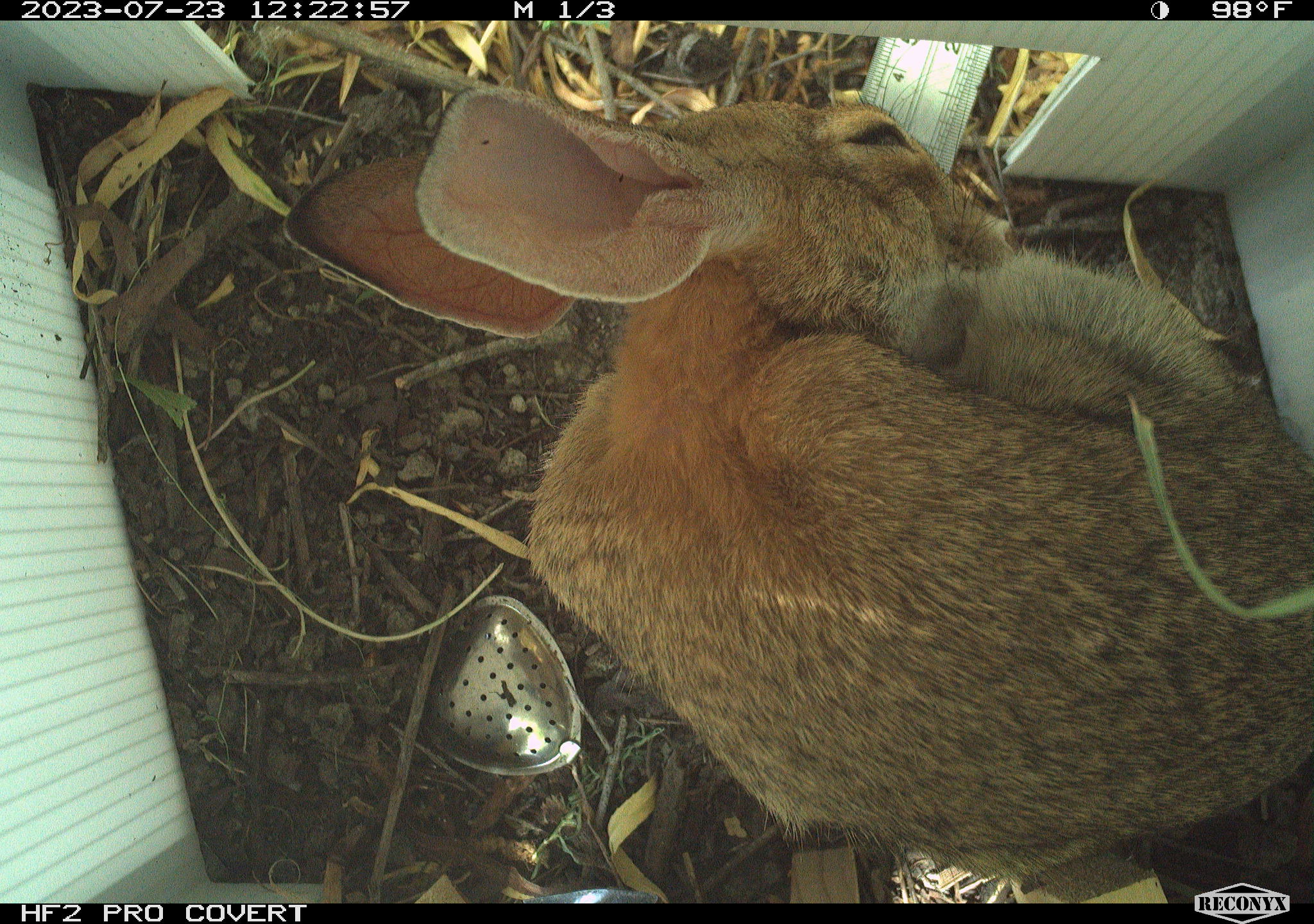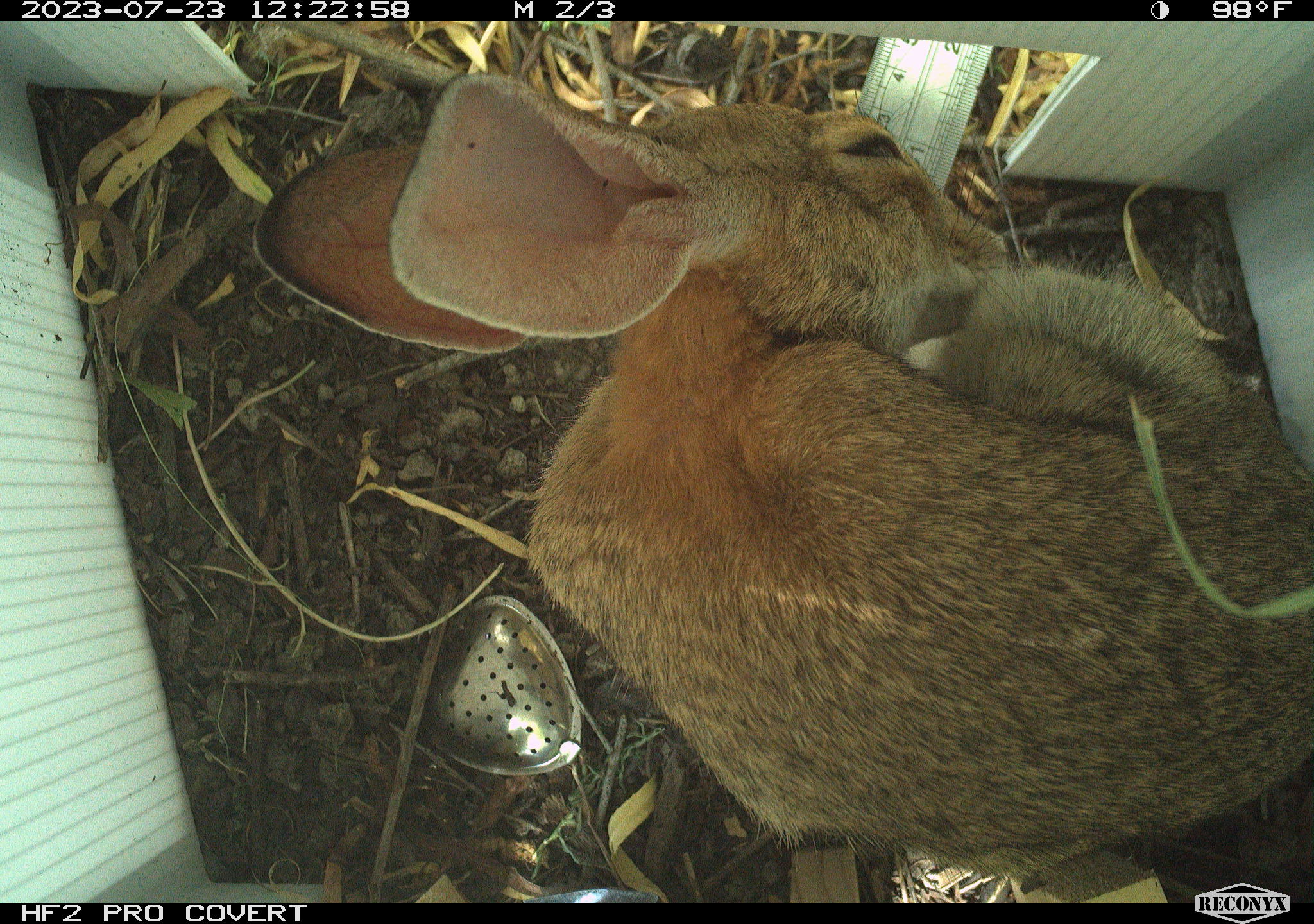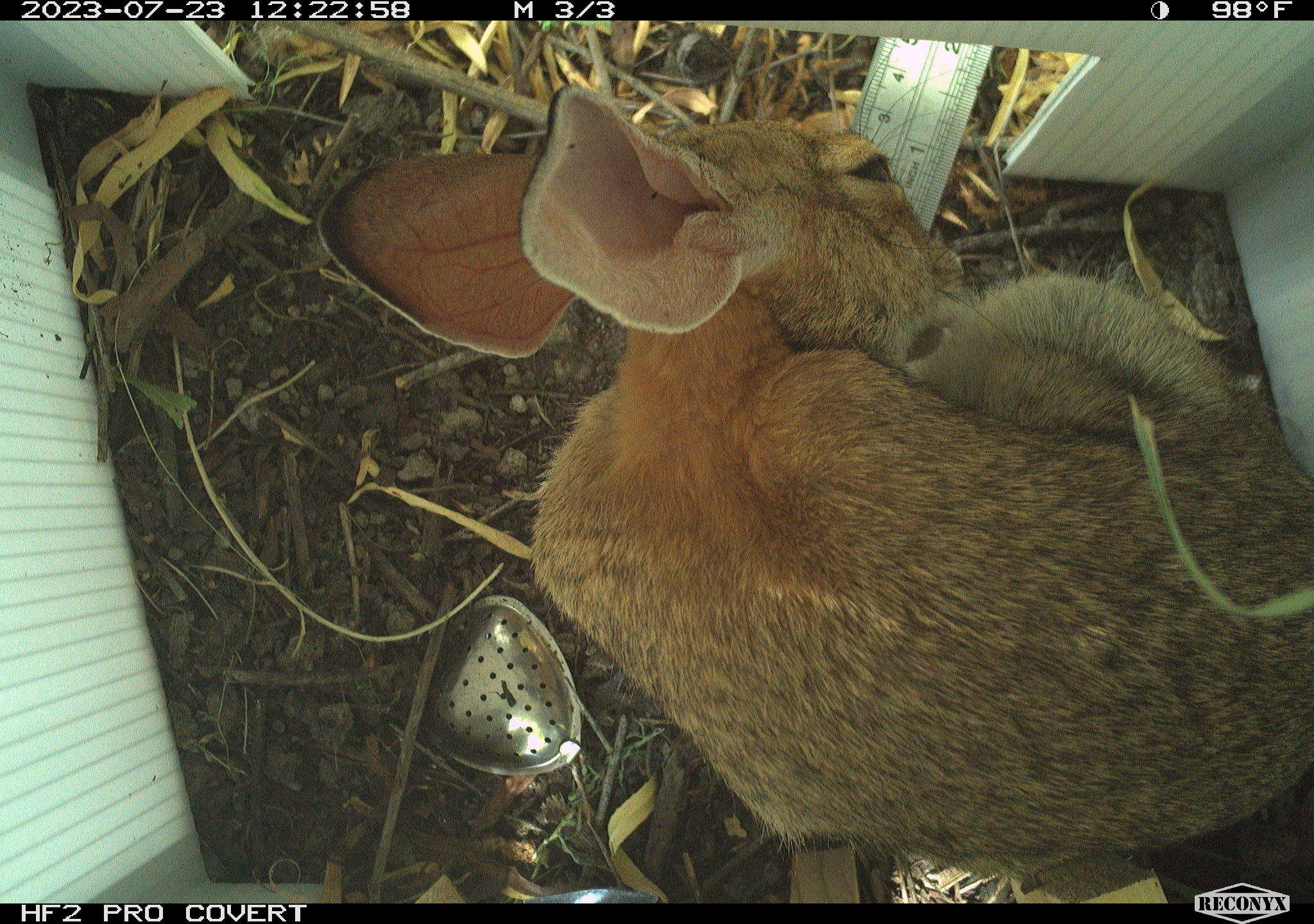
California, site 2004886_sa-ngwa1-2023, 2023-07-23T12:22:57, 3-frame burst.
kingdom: Animalia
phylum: Chordata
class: Mammalia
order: Lagomorpha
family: Leporidae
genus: Sylvilagus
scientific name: Sylvilagus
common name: cottontail rabbits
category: sylvilagus species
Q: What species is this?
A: Sylvilagus species (cottontail rabbits) (Sylvilagus).